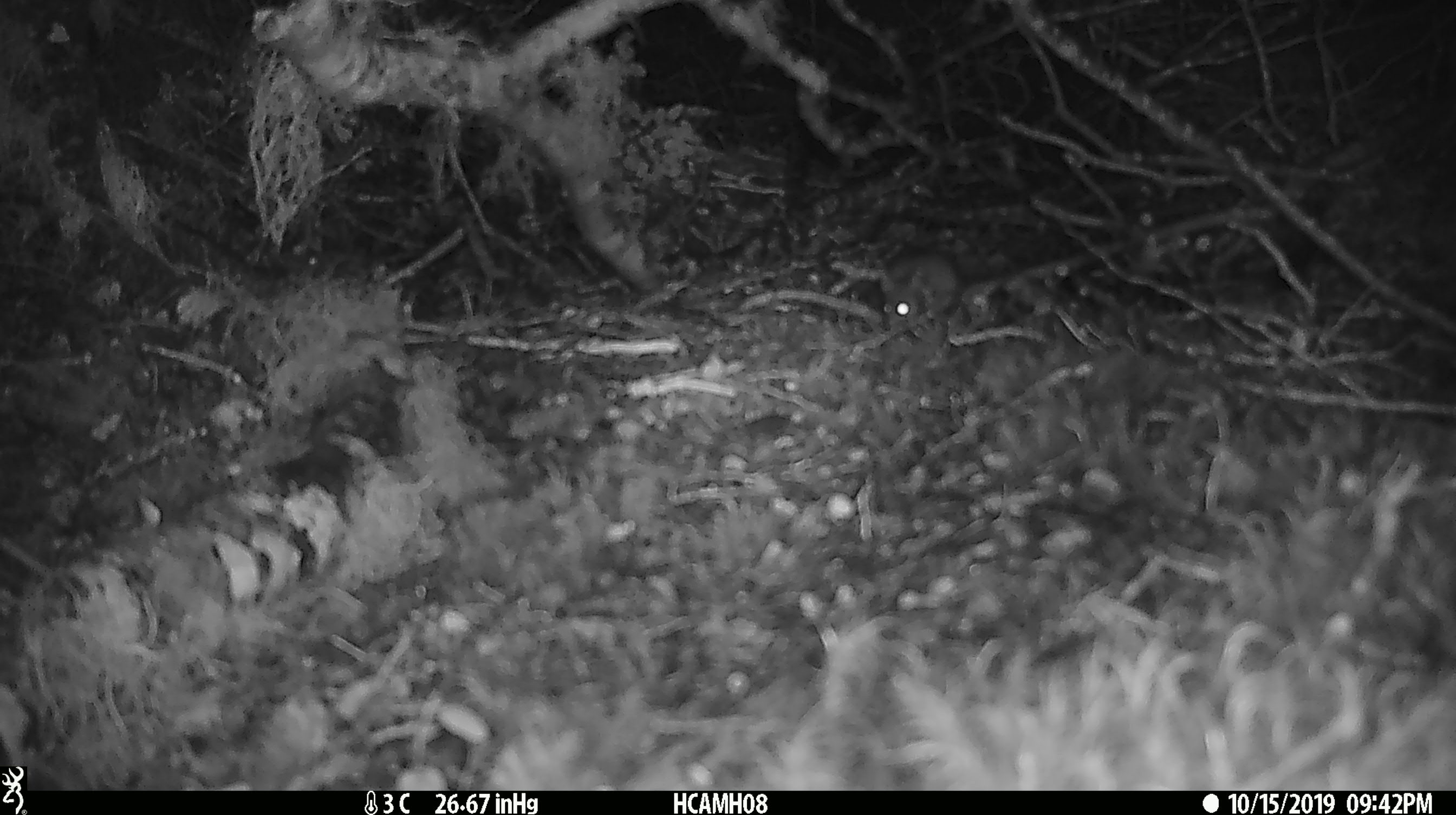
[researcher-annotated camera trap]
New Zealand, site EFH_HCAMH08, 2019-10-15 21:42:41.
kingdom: Animalia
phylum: Chordata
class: Mammalia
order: Rodentia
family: Muridae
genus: Mus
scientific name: Mus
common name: mouse